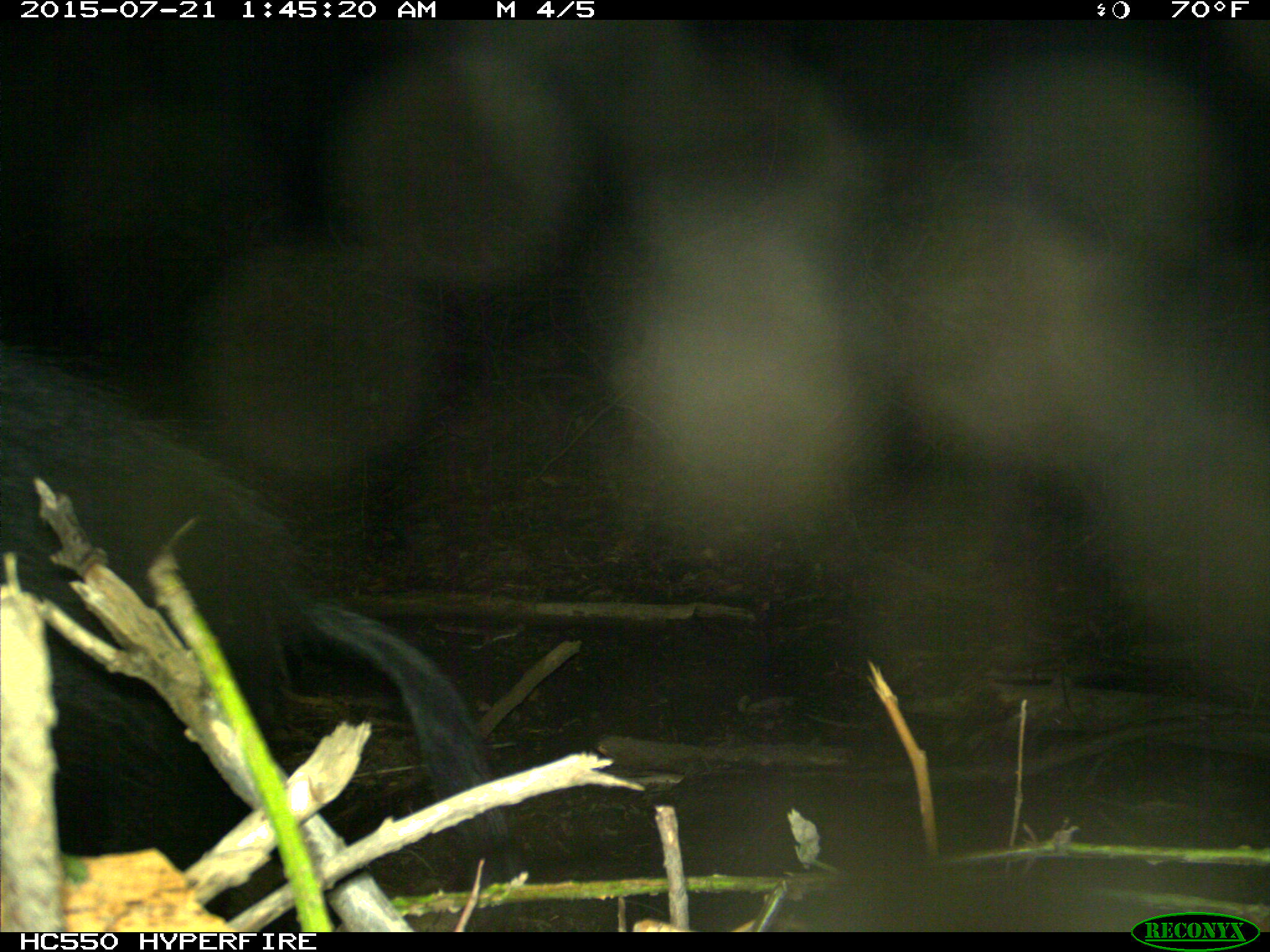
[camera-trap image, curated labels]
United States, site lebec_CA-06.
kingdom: Animalia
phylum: Chordata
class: Mammalia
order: Artiodactyla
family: Suidae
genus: Sus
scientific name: Sus scrofa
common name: wild boar